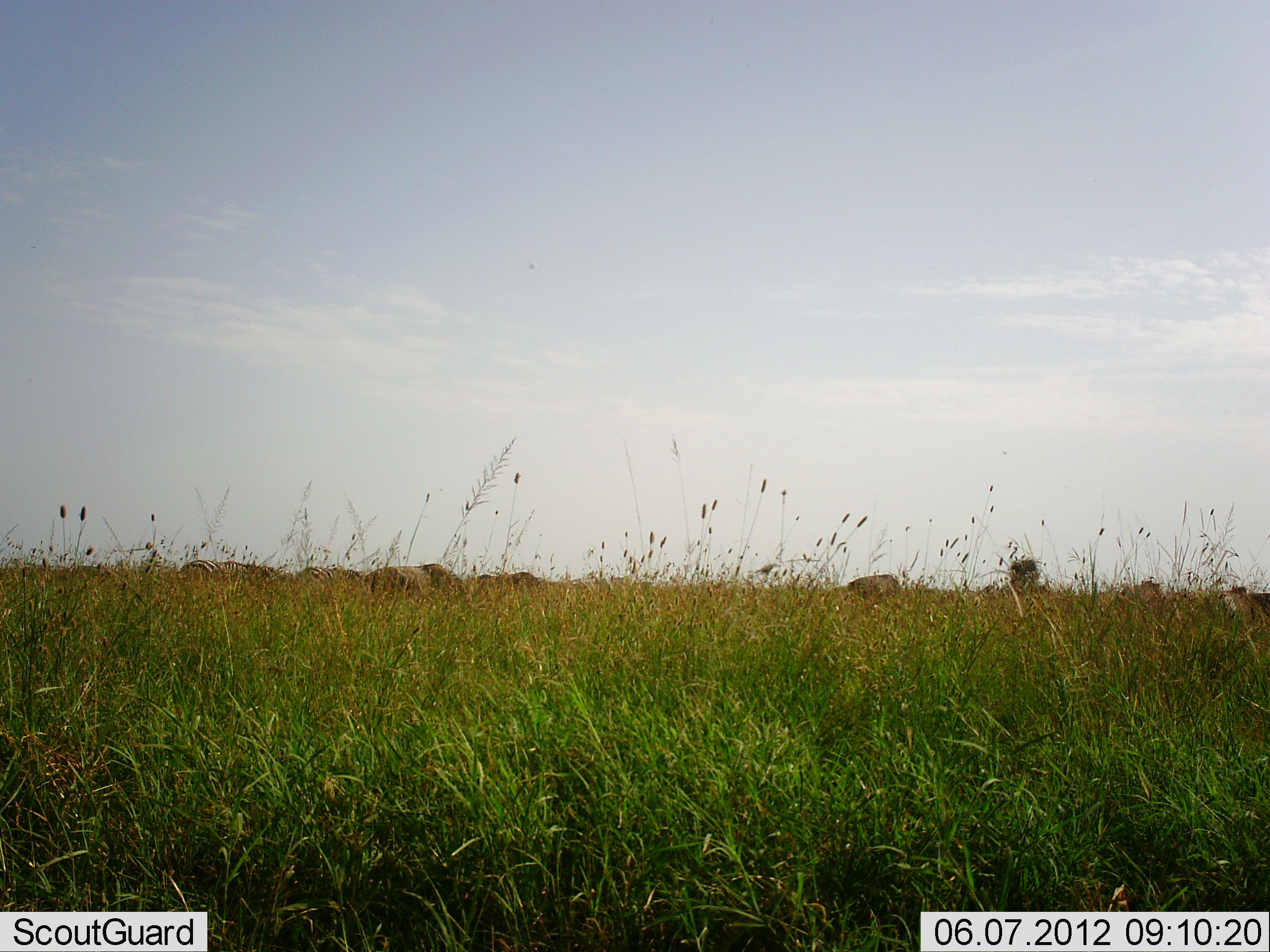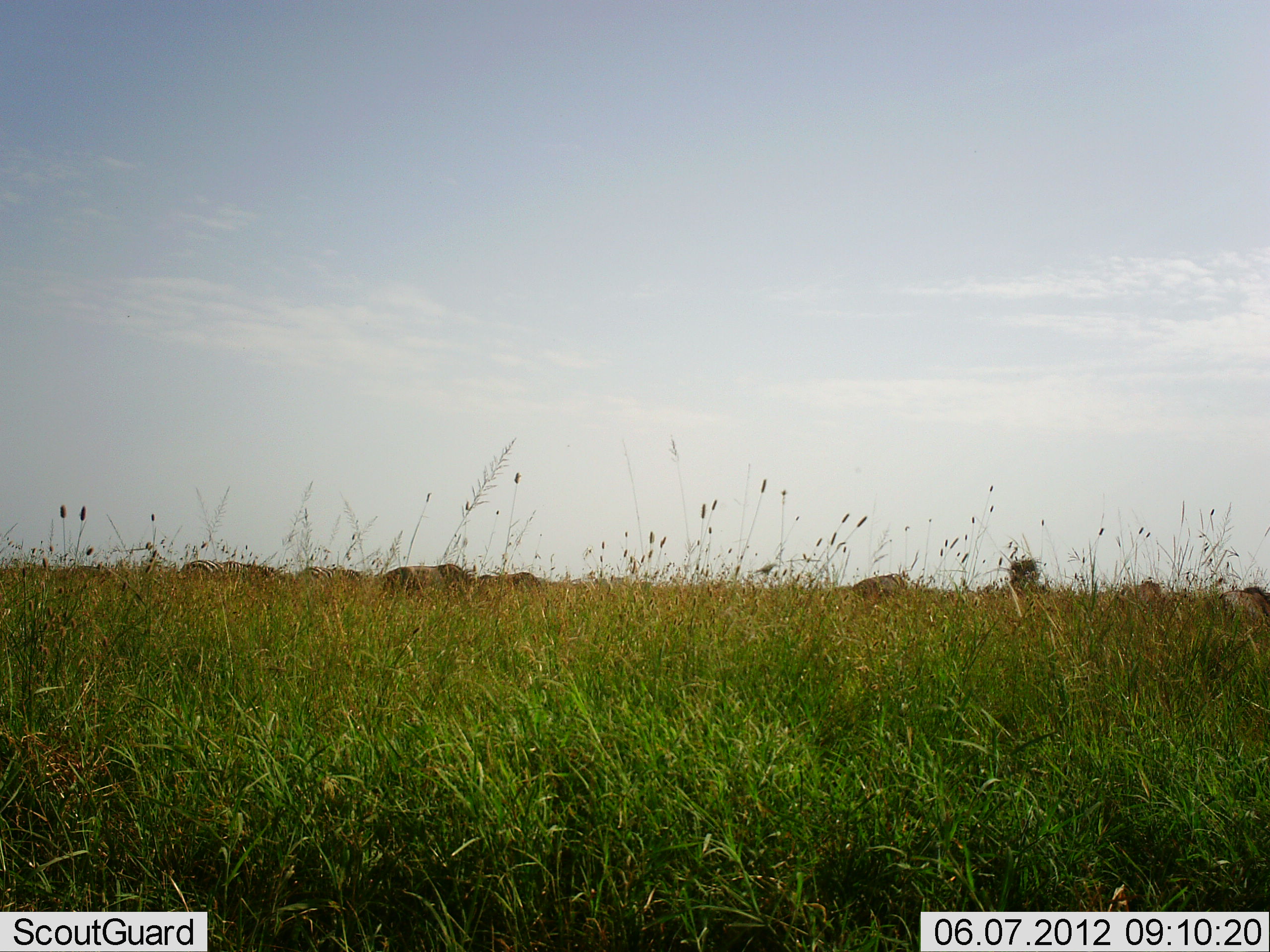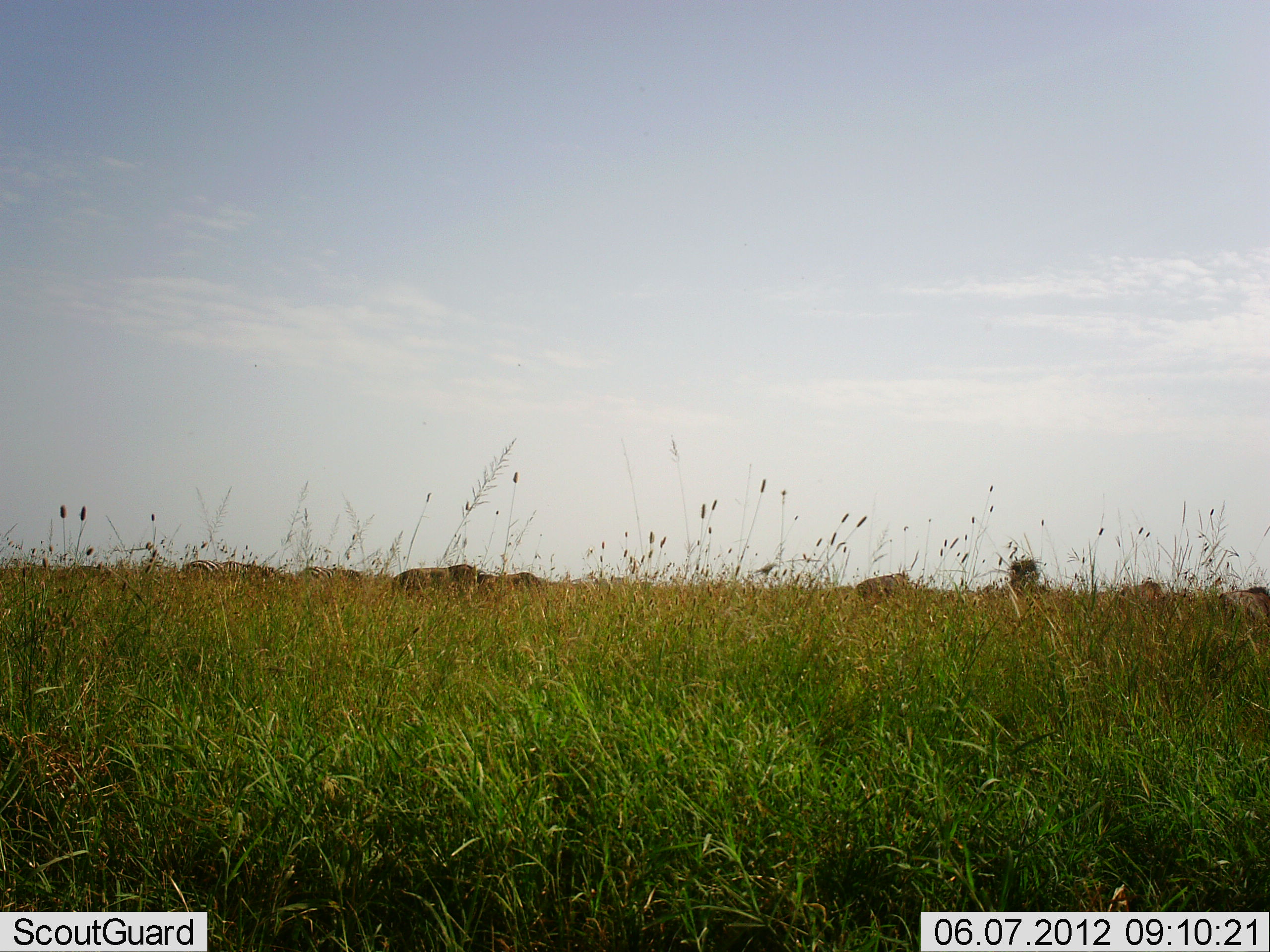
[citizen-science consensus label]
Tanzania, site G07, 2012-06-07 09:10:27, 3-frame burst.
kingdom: Animalia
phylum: Chordata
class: Mammalia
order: Artiodactyla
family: Bovidae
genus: Connochaetes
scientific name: Connochaetes taurinus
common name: blue wildebeest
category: wildebeest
Wildebeest (blue wildebeest) (Connochaetes taurinus), count 4. Behavior (volunteer vote fractions): standing 12%, resting 0%, moving 88%, interacting 0%. Young present (vote fraction): 0%. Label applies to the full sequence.